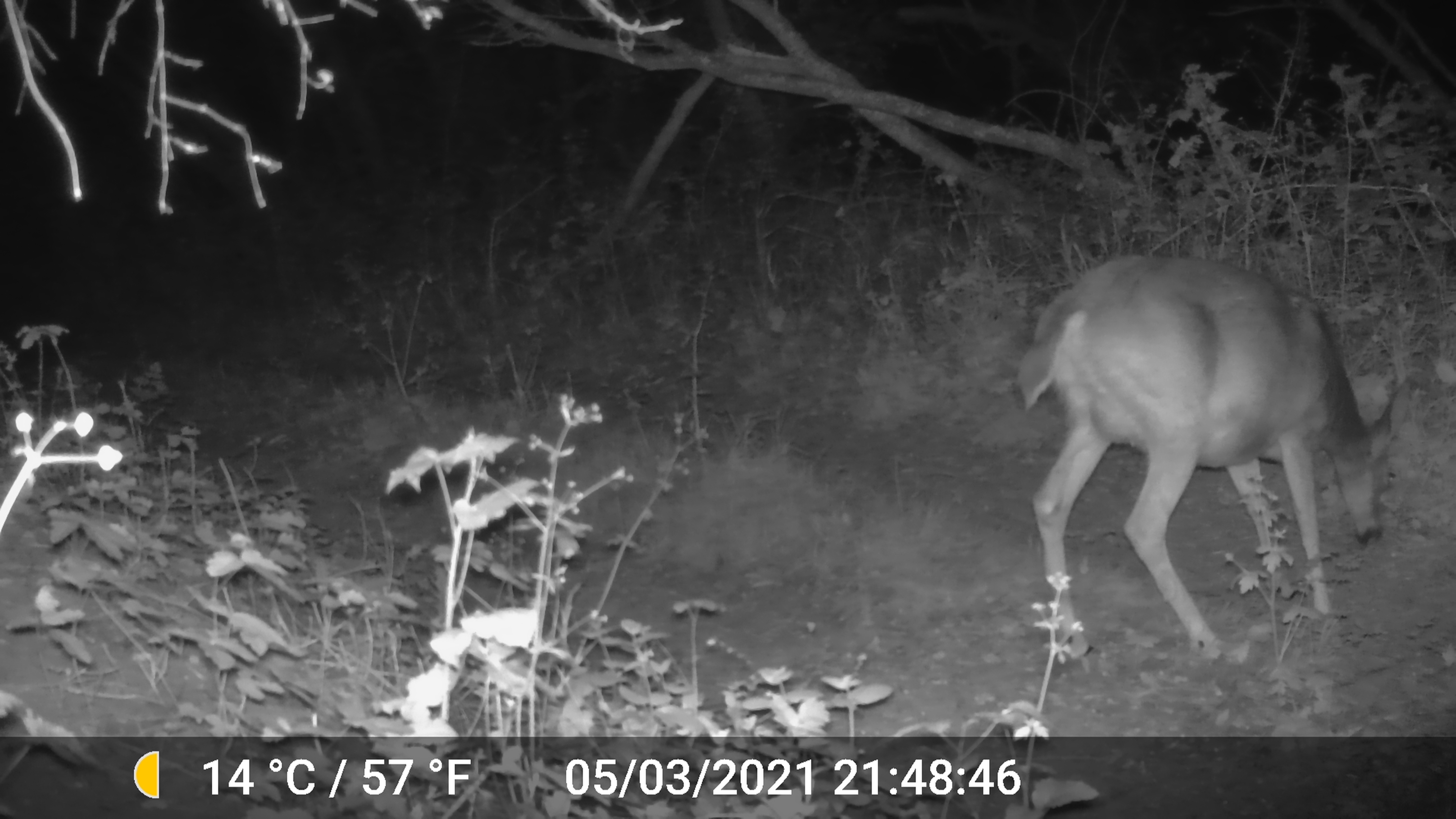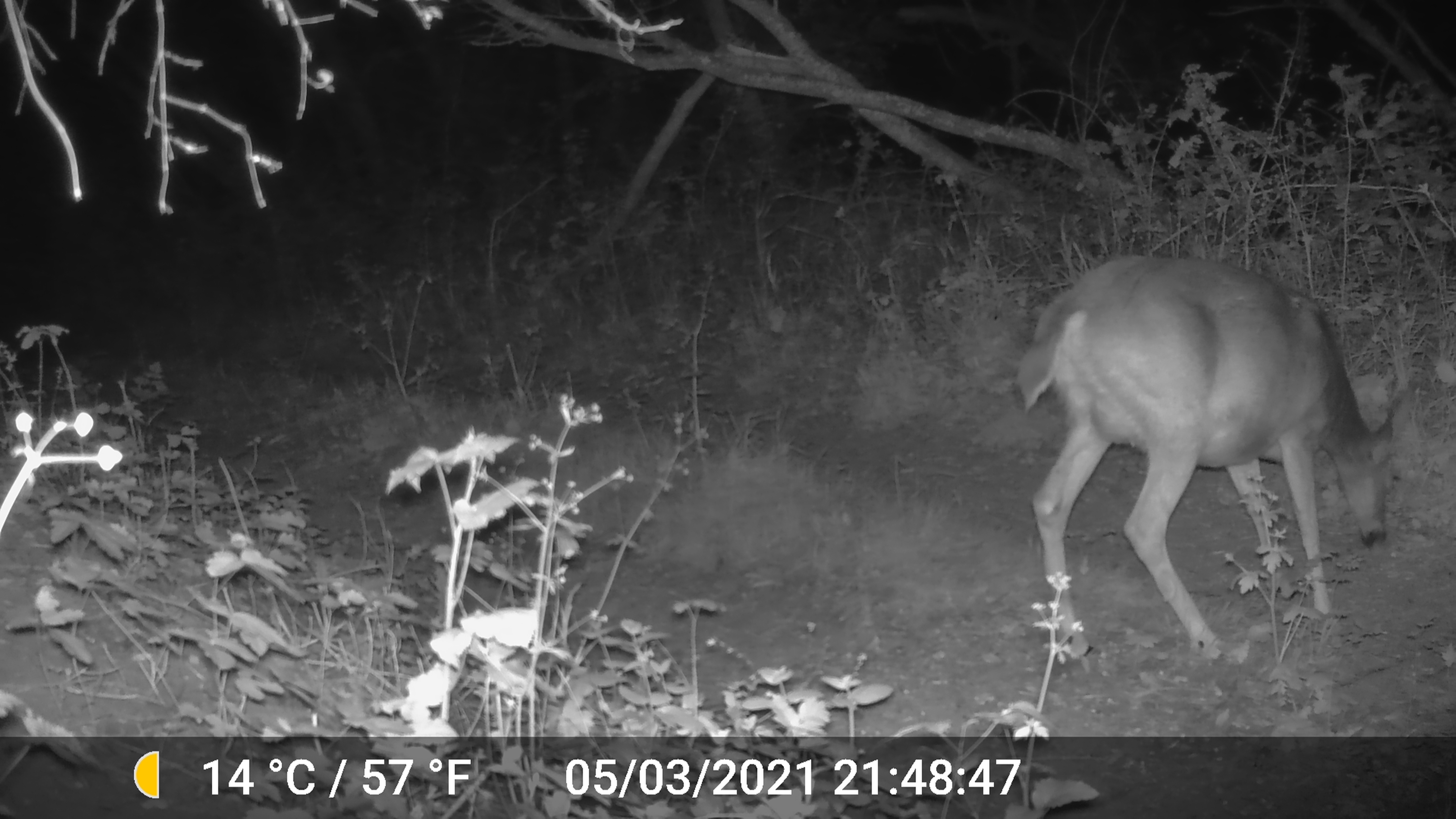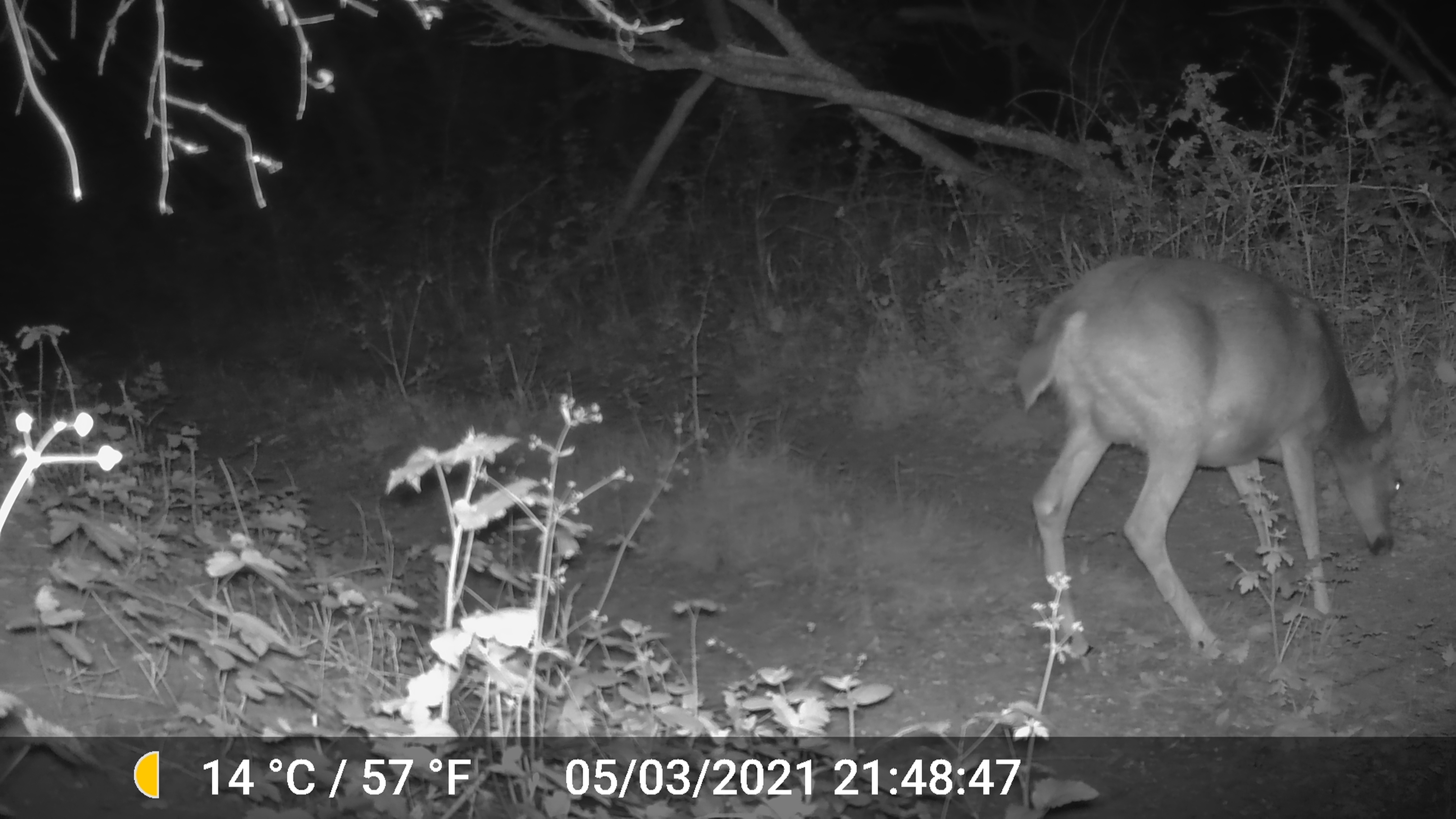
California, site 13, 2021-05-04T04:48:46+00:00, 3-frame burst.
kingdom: Animalia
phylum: Chordata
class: Mammalia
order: Artiodactyla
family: Cervidae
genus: Odocoileus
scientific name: Odocoileus hemionus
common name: mule deer